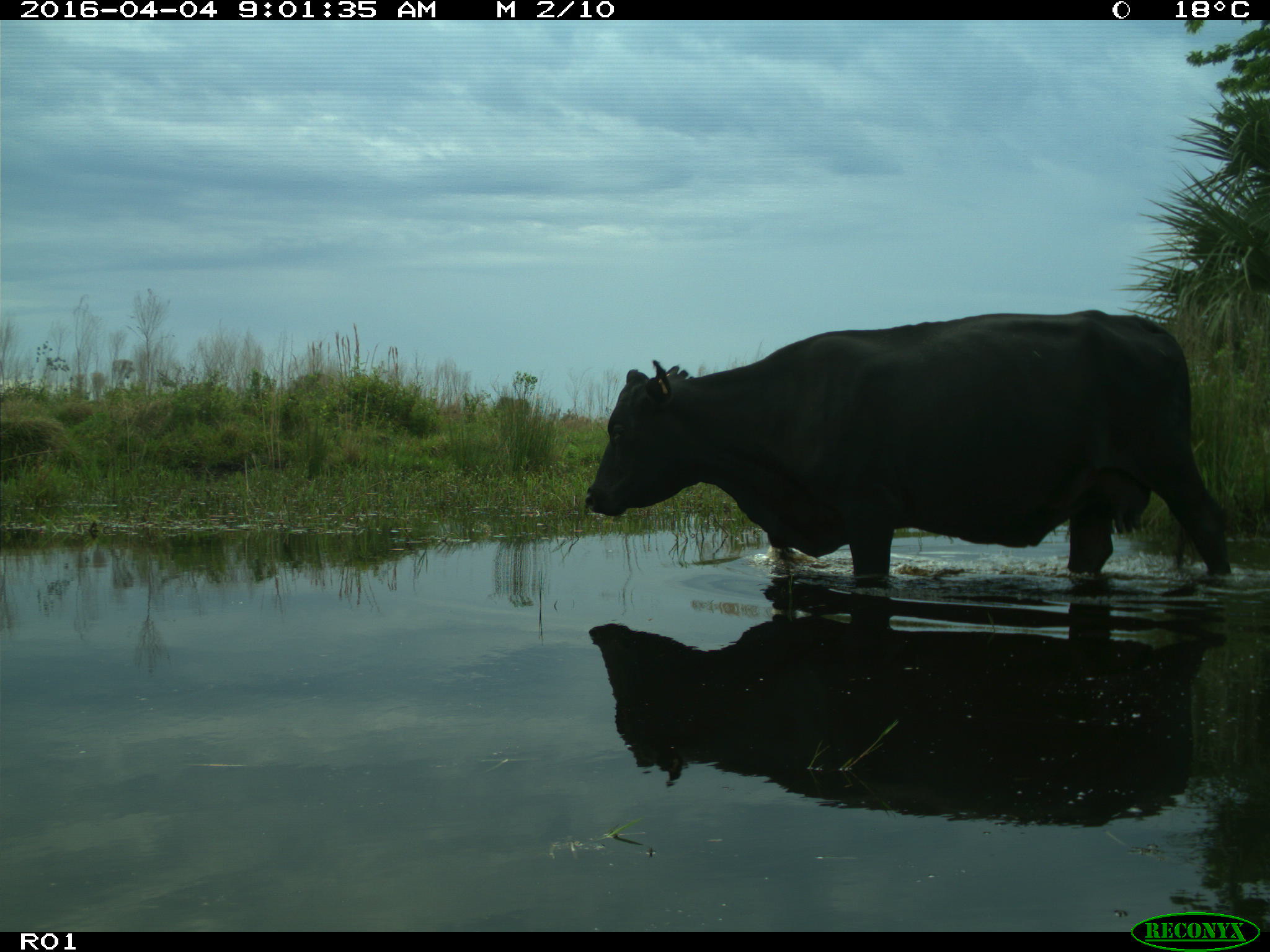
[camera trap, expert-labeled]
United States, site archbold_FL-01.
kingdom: Animalia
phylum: Chordata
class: Mammalia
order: Artiodactyla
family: Bovidae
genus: Bos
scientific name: Bos taurus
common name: domestic cow